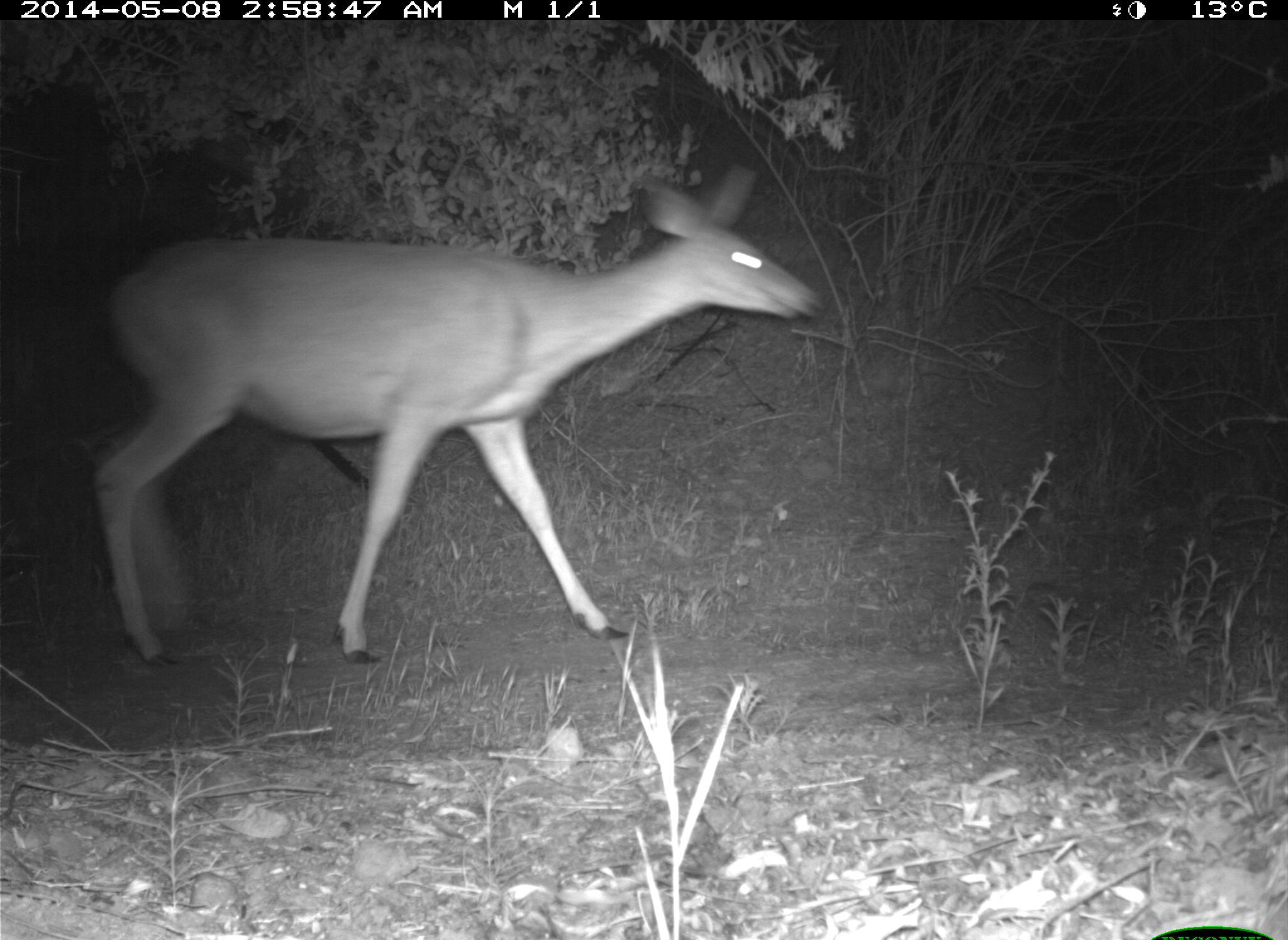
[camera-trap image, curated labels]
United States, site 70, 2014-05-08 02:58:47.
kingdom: Animalia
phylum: Chordata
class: Mammalia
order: Artiodactyla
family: Cervidae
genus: Odocoileus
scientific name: Odocoileus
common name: deer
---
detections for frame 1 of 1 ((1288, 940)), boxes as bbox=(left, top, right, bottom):
deer: bbox=(86, 161, 825, 669)